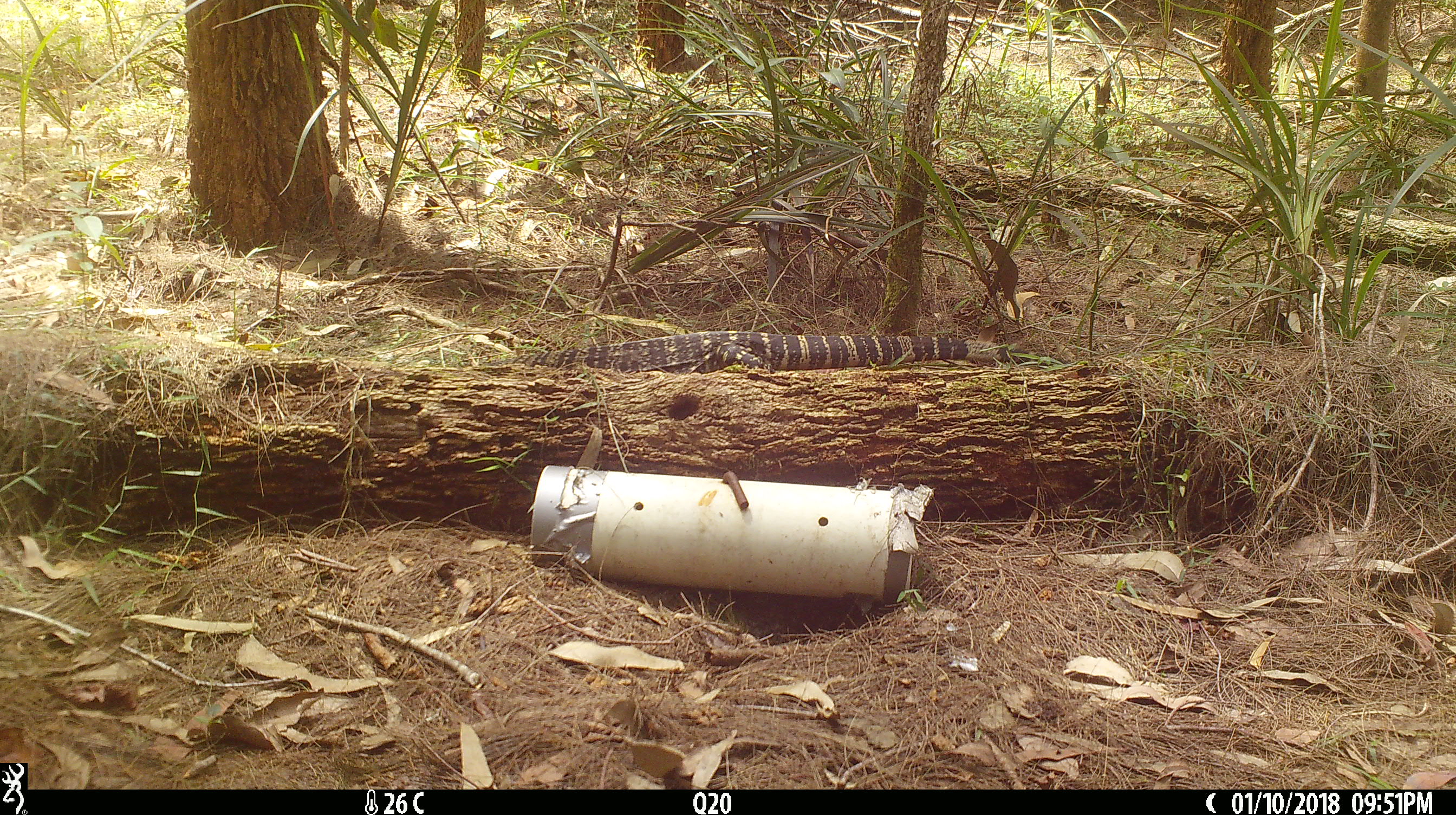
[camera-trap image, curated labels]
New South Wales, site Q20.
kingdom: Animalia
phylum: Chordata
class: Reptilia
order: Squamata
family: Varanidae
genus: Varanus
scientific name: Varanus varius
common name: lace monitor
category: goanna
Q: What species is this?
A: Goanna (lace monitor) (Varanus varius).